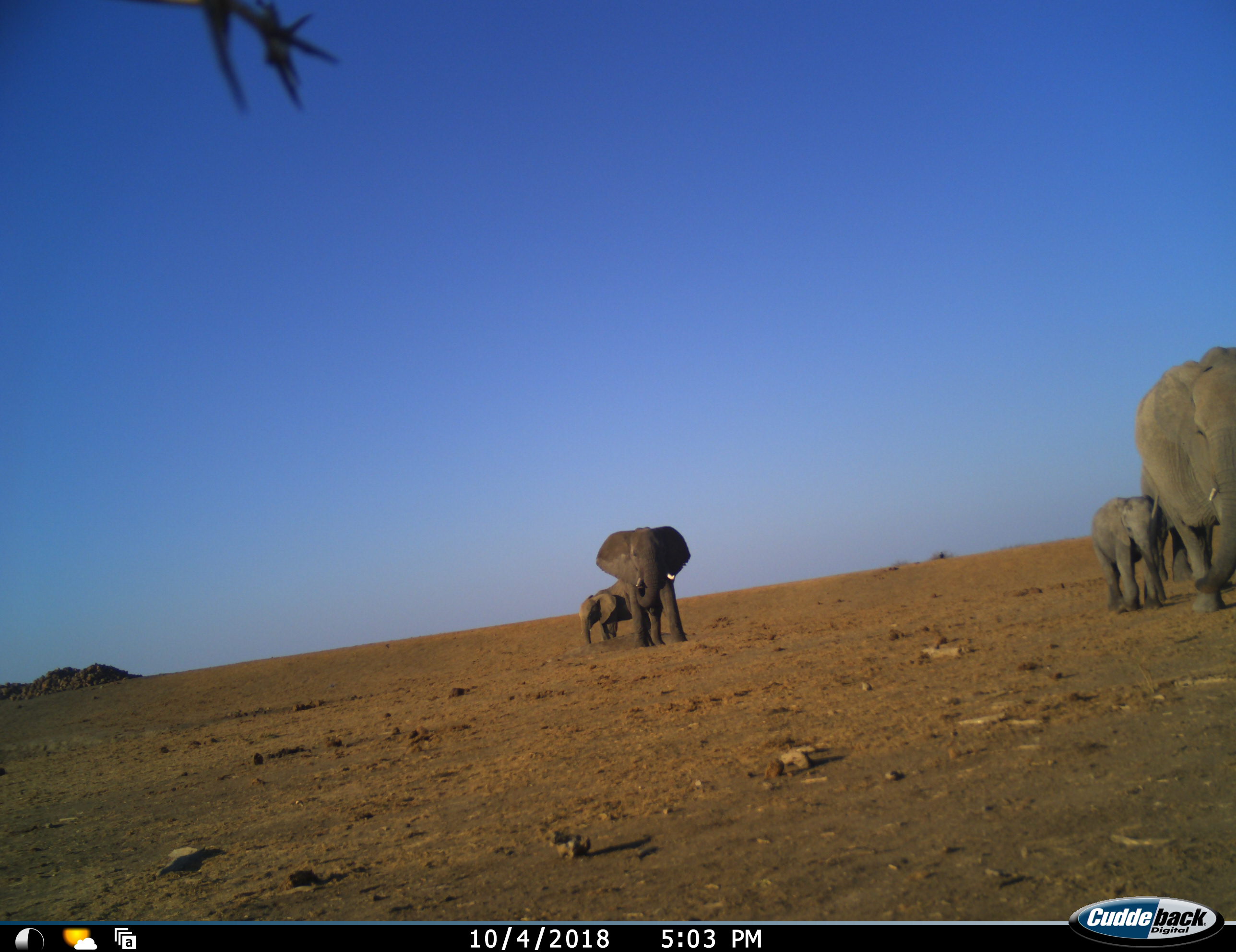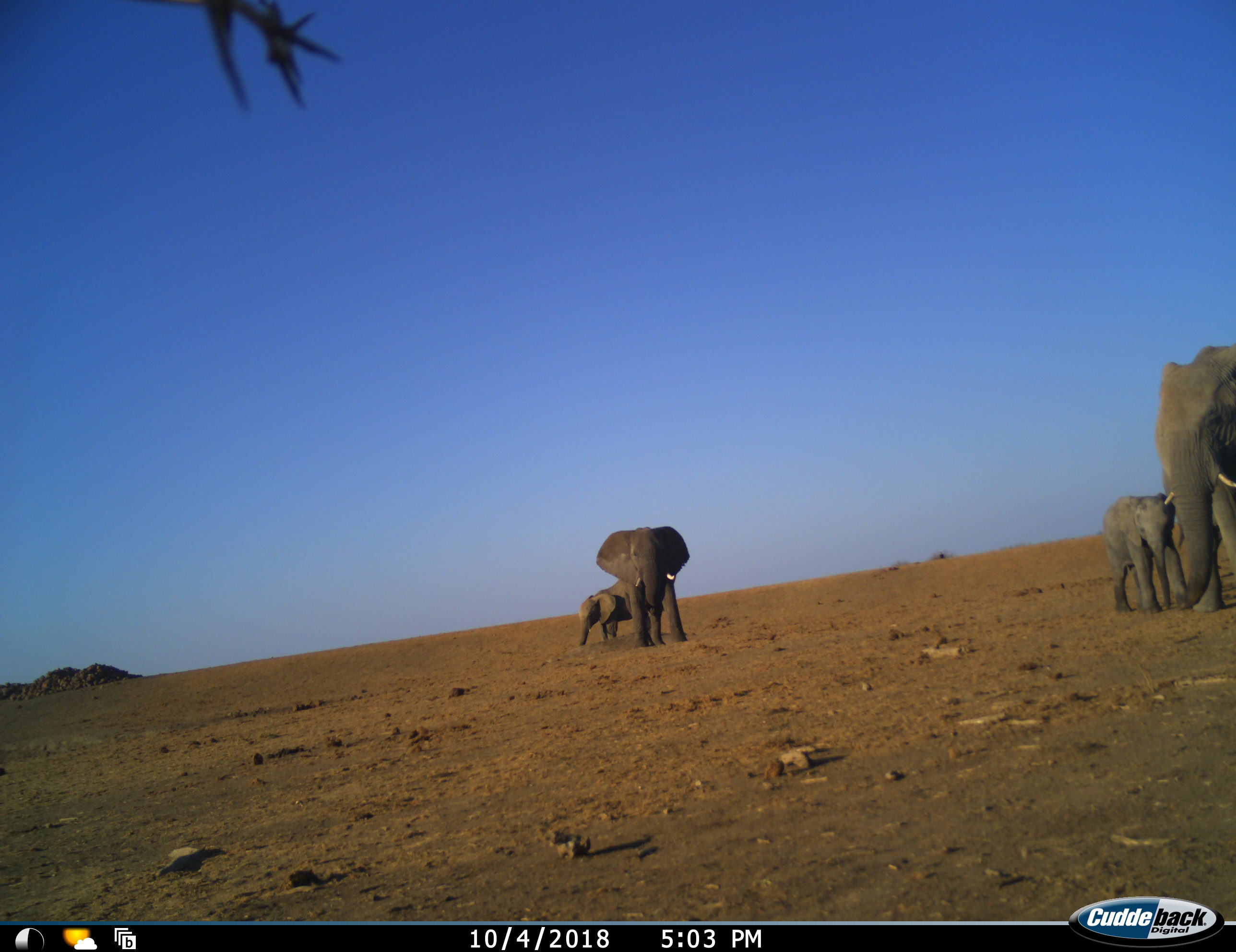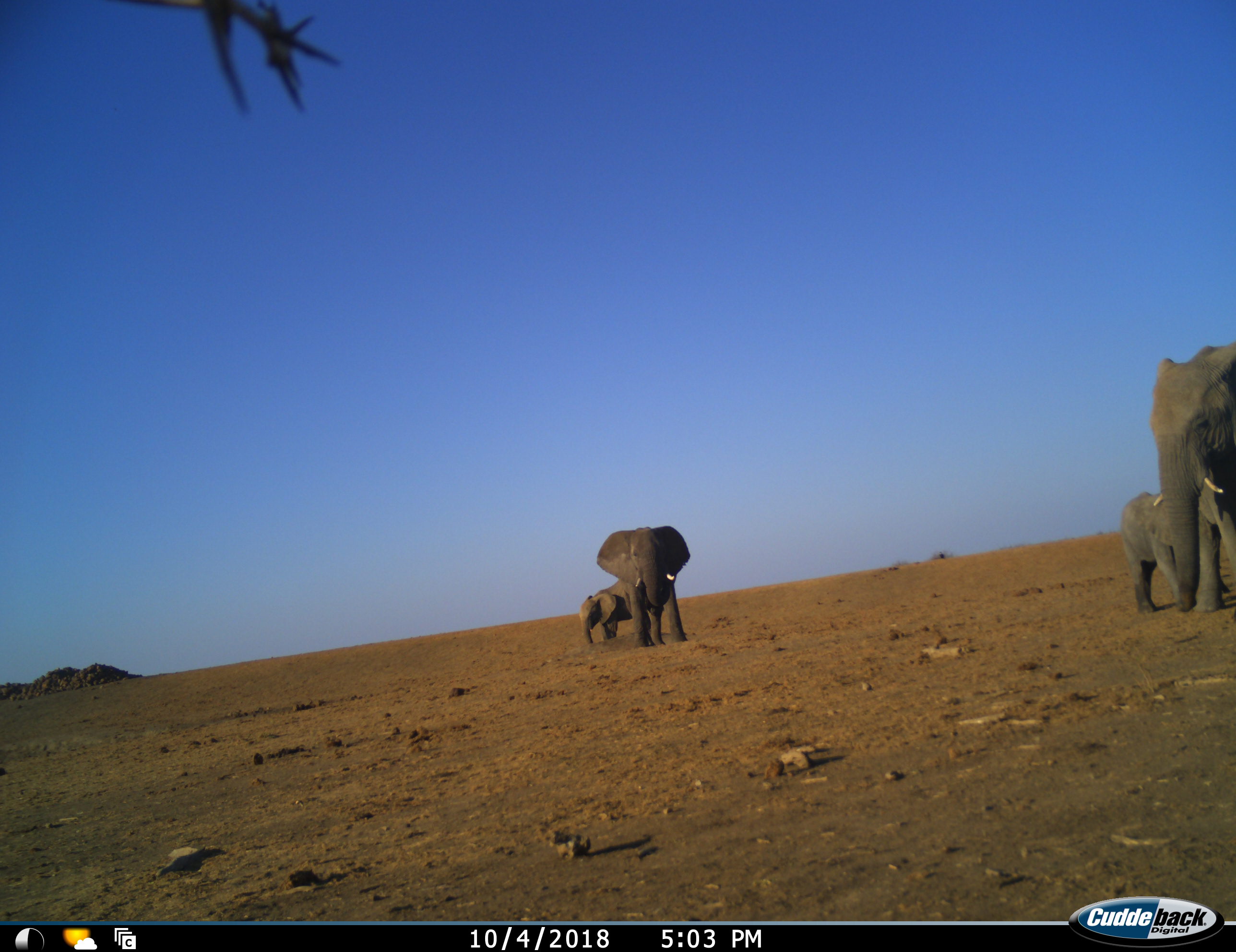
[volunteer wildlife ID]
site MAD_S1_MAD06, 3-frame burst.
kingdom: Animalia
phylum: Chordata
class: Mammalia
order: Proboscidea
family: Elephantidae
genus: Loxodonta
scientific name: Loxodonta africana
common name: african bush elephant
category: elephant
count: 4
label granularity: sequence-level